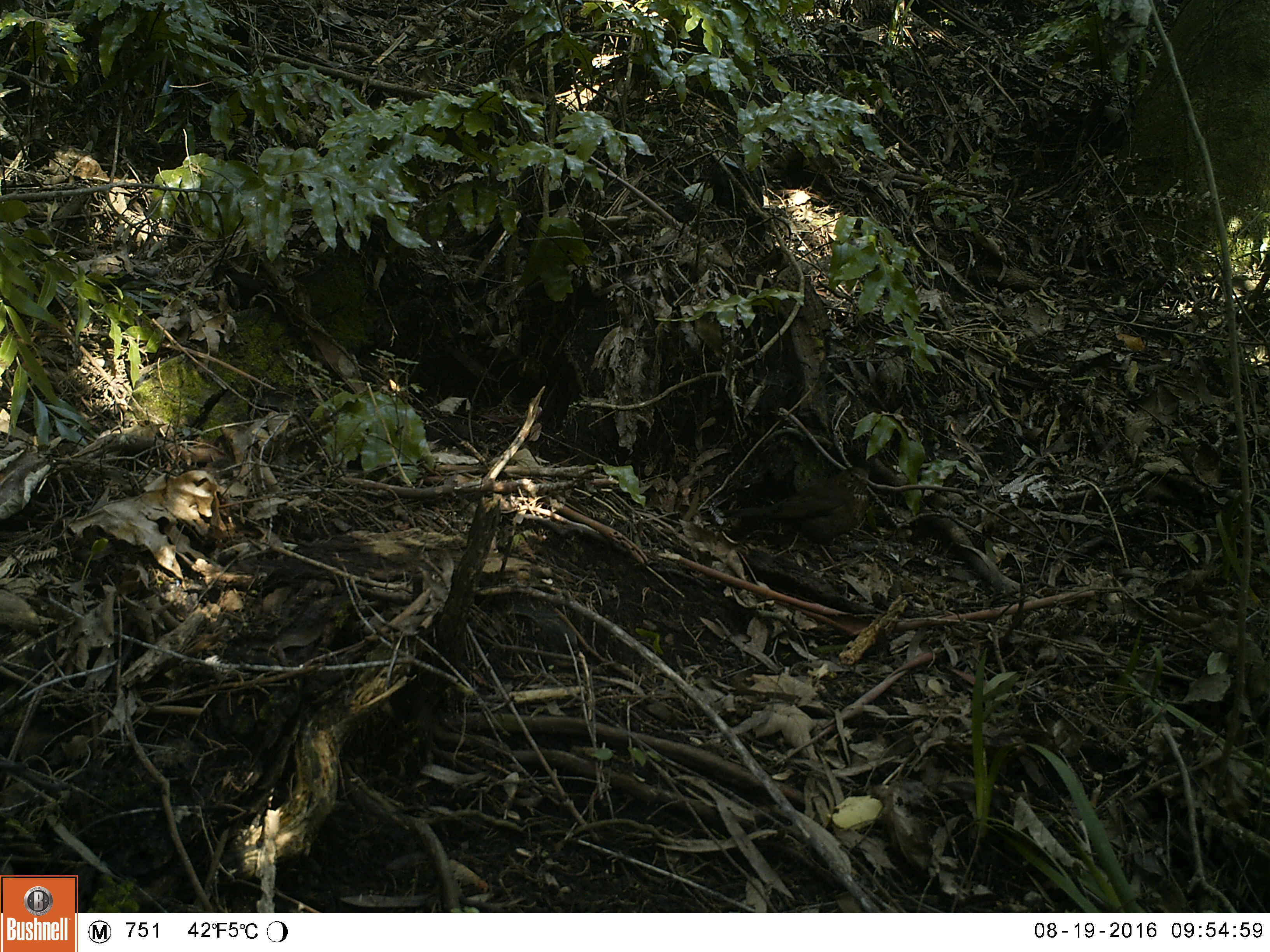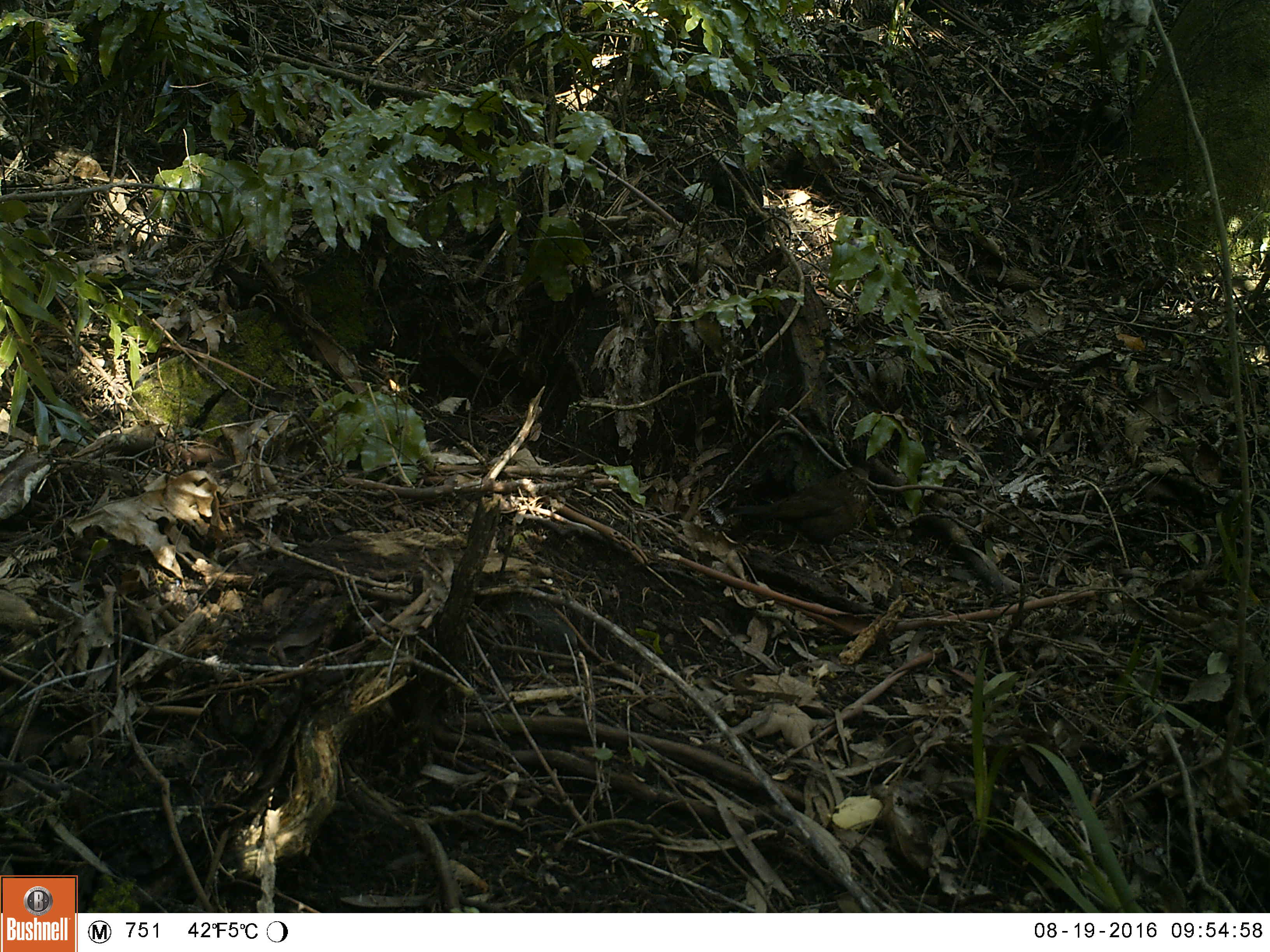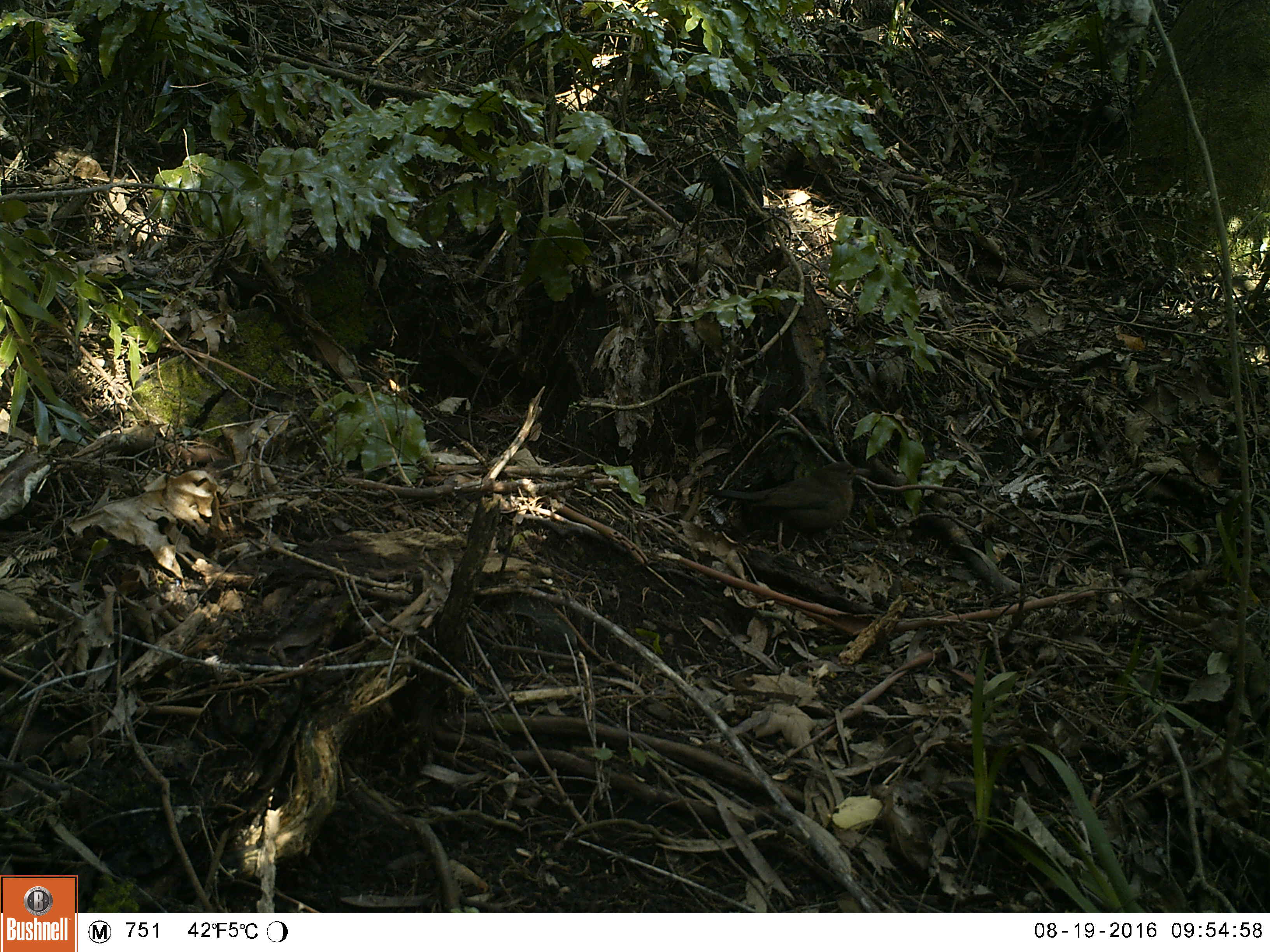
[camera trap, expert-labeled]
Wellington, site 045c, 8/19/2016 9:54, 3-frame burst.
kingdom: Animalia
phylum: Chordata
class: Aves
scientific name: Aves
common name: bird